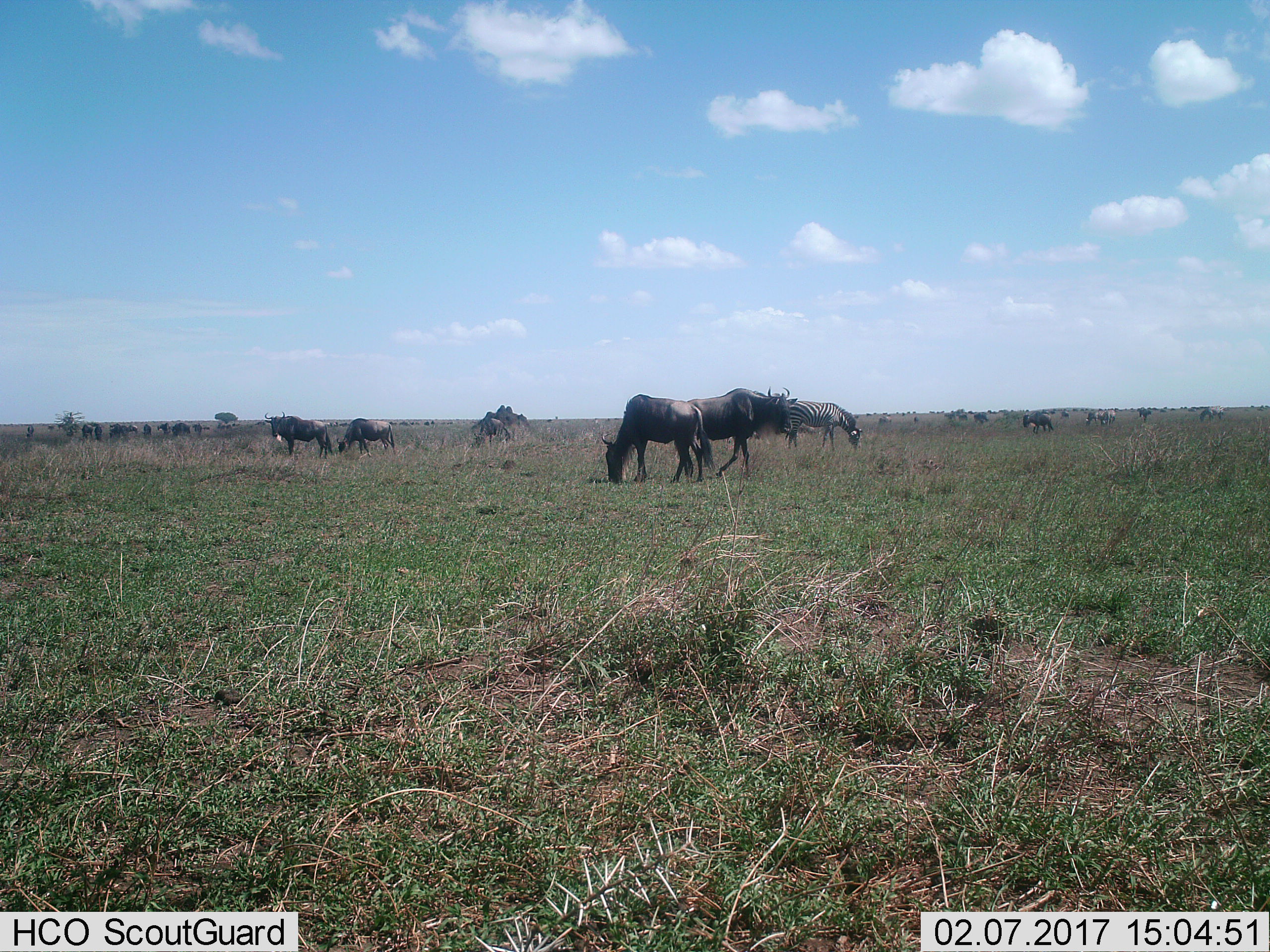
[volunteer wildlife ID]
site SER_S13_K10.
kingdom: Animalia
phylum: Chordata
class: Mammalia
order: Artiodactyla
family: Bovidae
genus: Connochaetes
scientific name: Connochaetes taurinus taurinus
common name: blue wildebeest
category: wildebeestblue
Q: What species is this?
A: Wildebeestblue (blue wildebeest) (Connochaetes taurinus taurinus).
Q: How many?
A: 11-50.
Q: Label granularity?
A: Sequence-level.